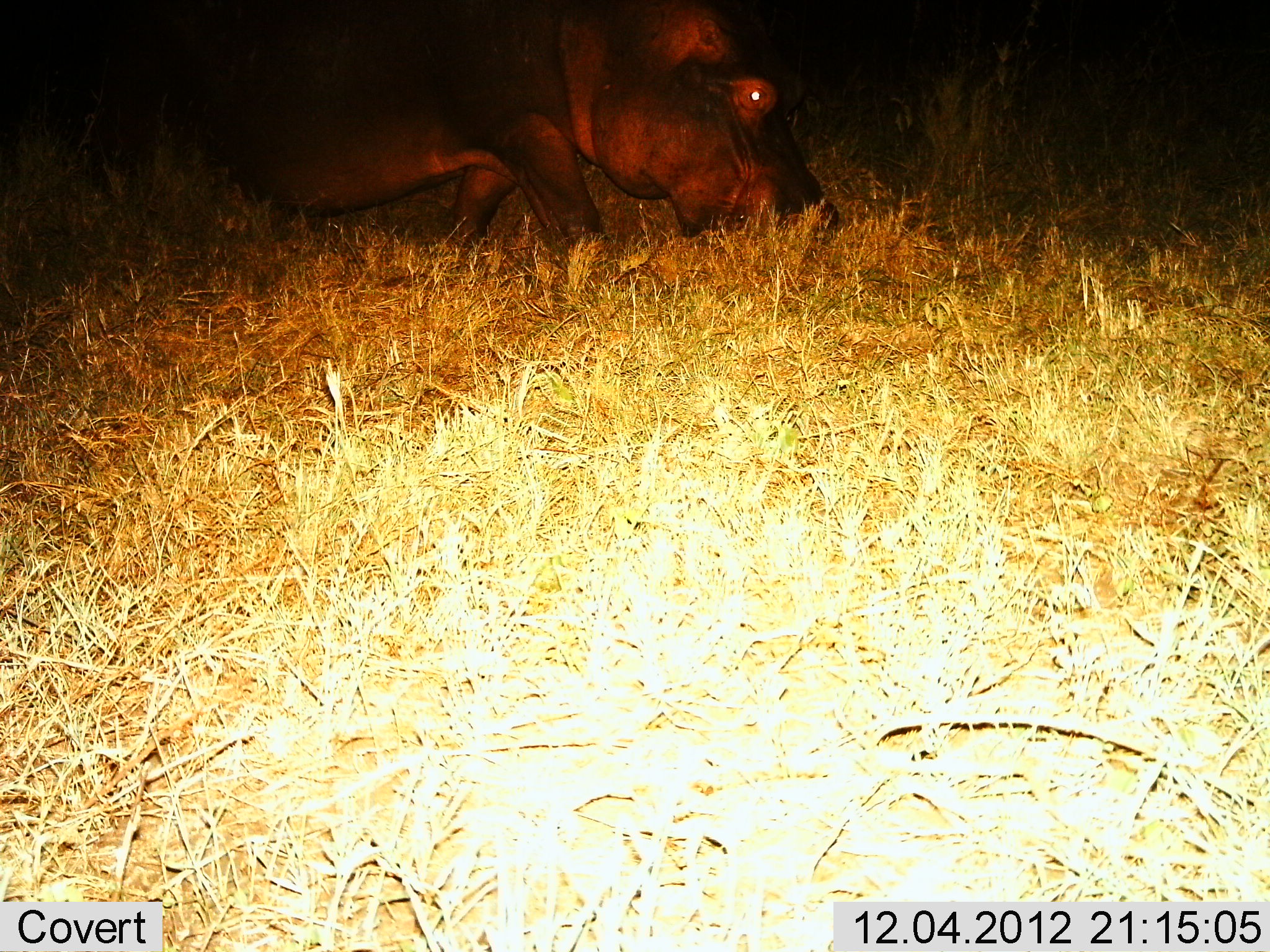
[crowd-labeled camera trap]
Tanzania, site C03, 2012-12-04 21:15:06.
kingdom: Animalia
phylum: Chordata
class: Mammalia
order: Artiodactyla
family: Hippopotamidae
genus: Hippopotamus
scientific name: Hippopotamus amphibius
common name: hippopotamus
Hippopotamus (Hippopotamus amphibius), count 1. Behavior (volunteer vote fractions): standing 12%, resting 0%, moving 18%, interacting 0%. Young present (vote fraction): 0%. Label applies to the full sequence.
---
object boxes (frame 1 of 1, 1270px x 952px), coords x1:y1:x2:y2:
animal: 55:0:854:284